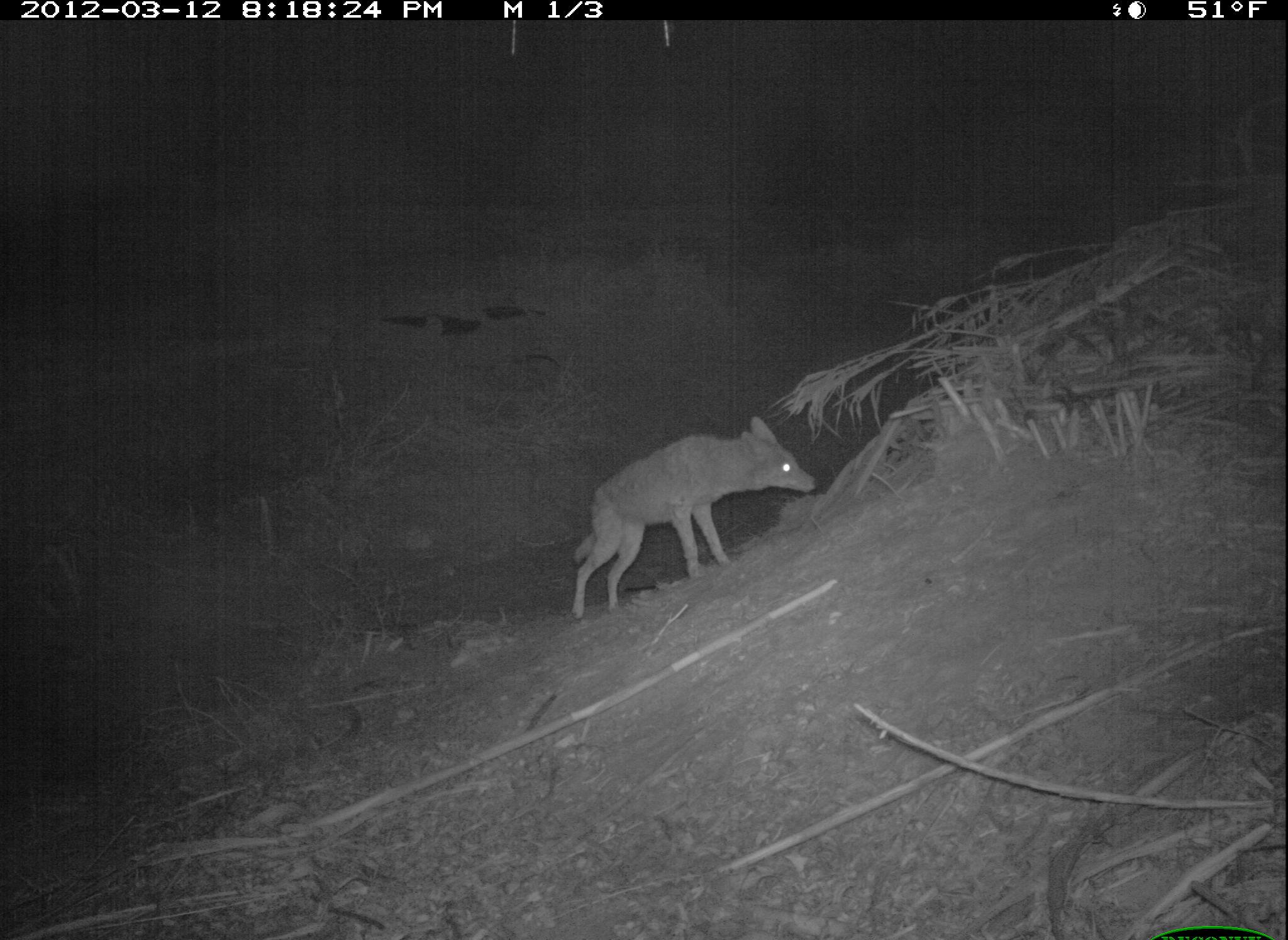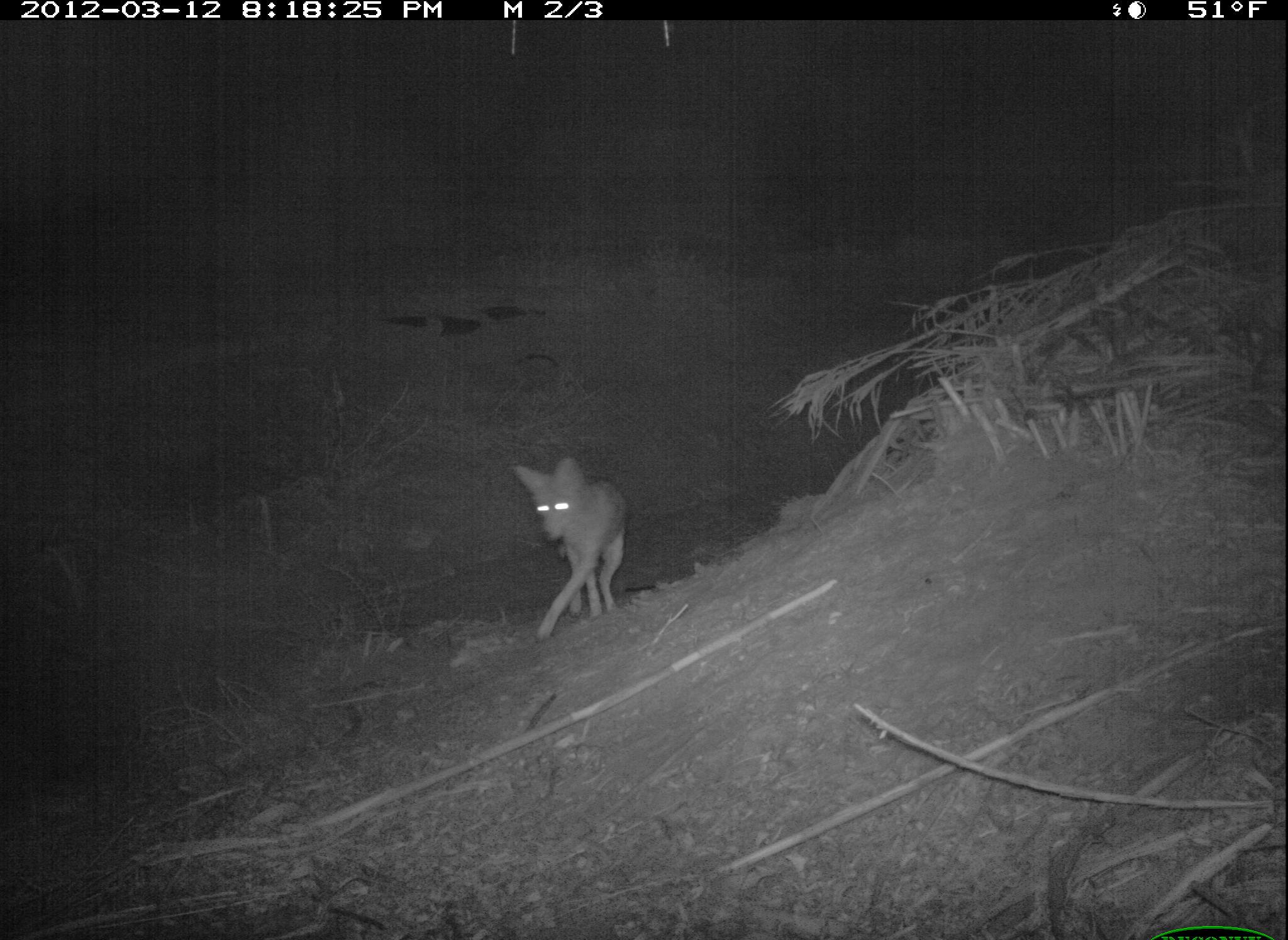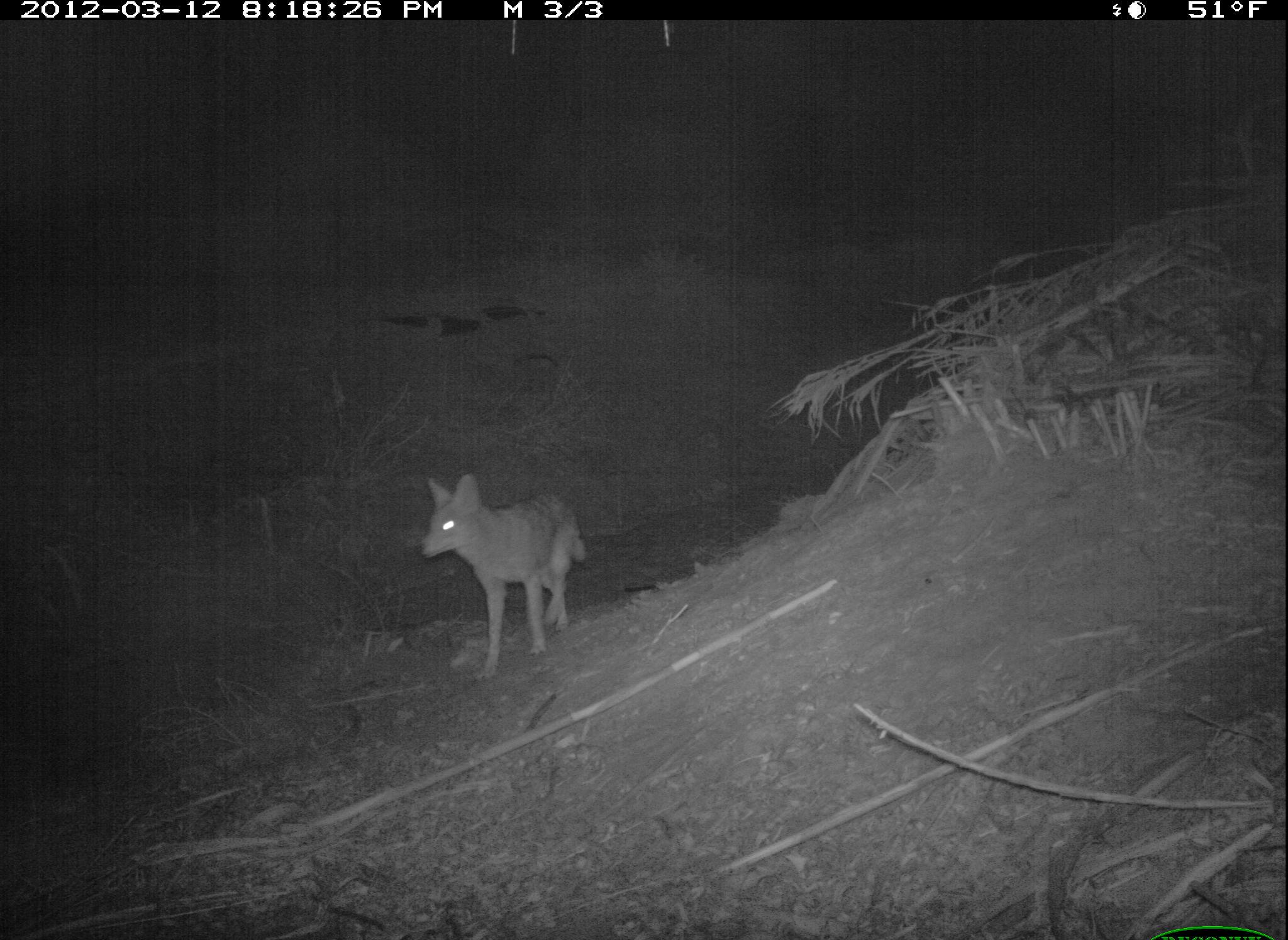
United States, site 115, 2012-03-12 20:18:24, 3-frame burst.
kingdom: Animalia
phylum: Chordata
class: Mammalia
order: Carnivora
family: Canidae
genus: Canis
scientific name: Canis latrans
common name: coyote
Coyote (Canis latrans).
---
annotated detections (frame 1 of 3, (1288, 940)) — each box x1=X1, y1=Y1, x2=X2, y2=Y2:
coyote: x1=554, y1=404, x2=831, y2=636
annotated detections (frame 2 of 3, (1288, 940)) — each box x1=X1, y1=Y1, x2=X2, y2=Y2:
coyote: x1=504, y1=438, x2=636, y2=646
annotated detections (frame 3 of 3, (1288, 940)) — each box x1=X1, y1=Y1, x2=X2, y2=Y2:
coyote: x1=402, y1=464, x2=615, y2=683